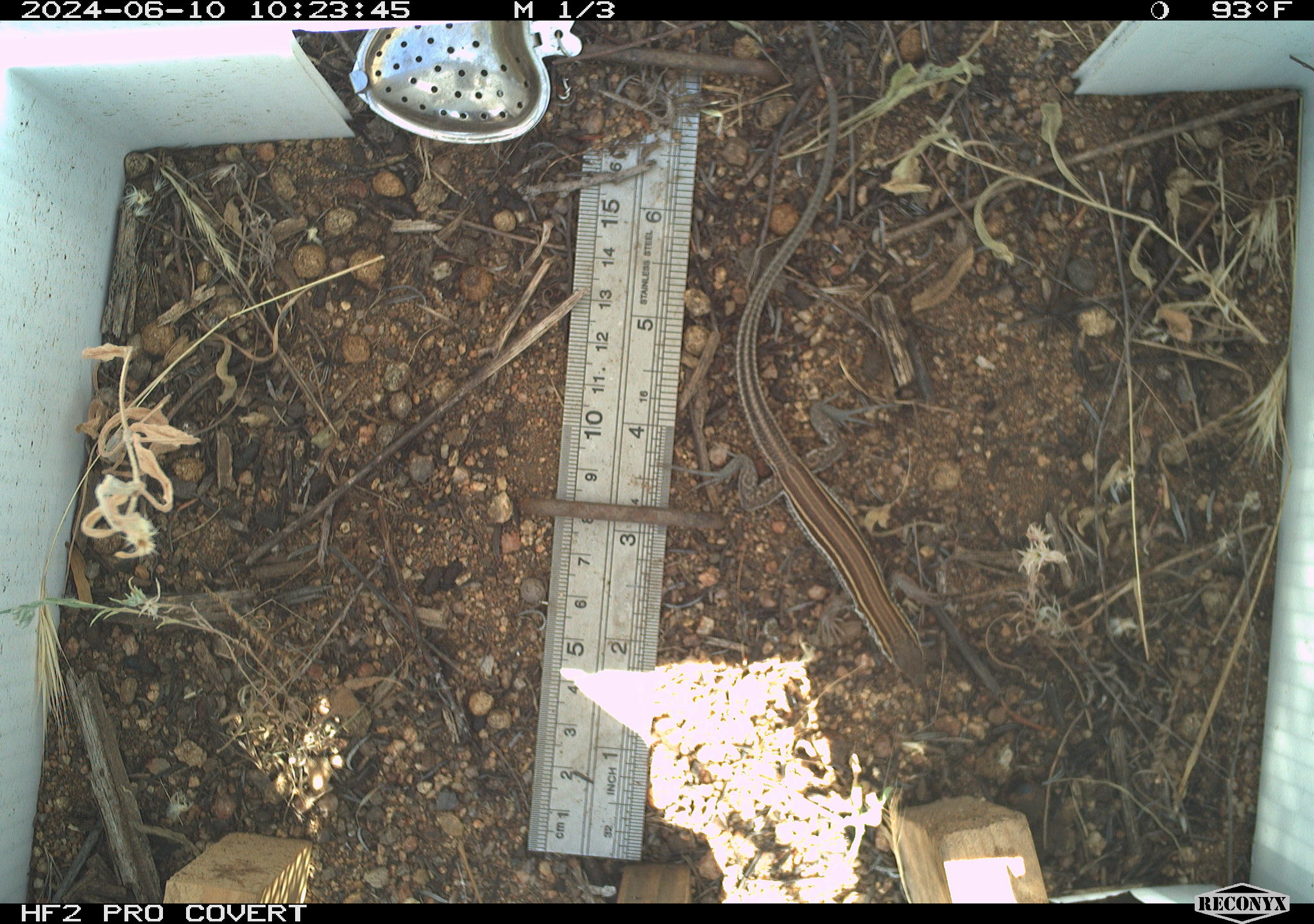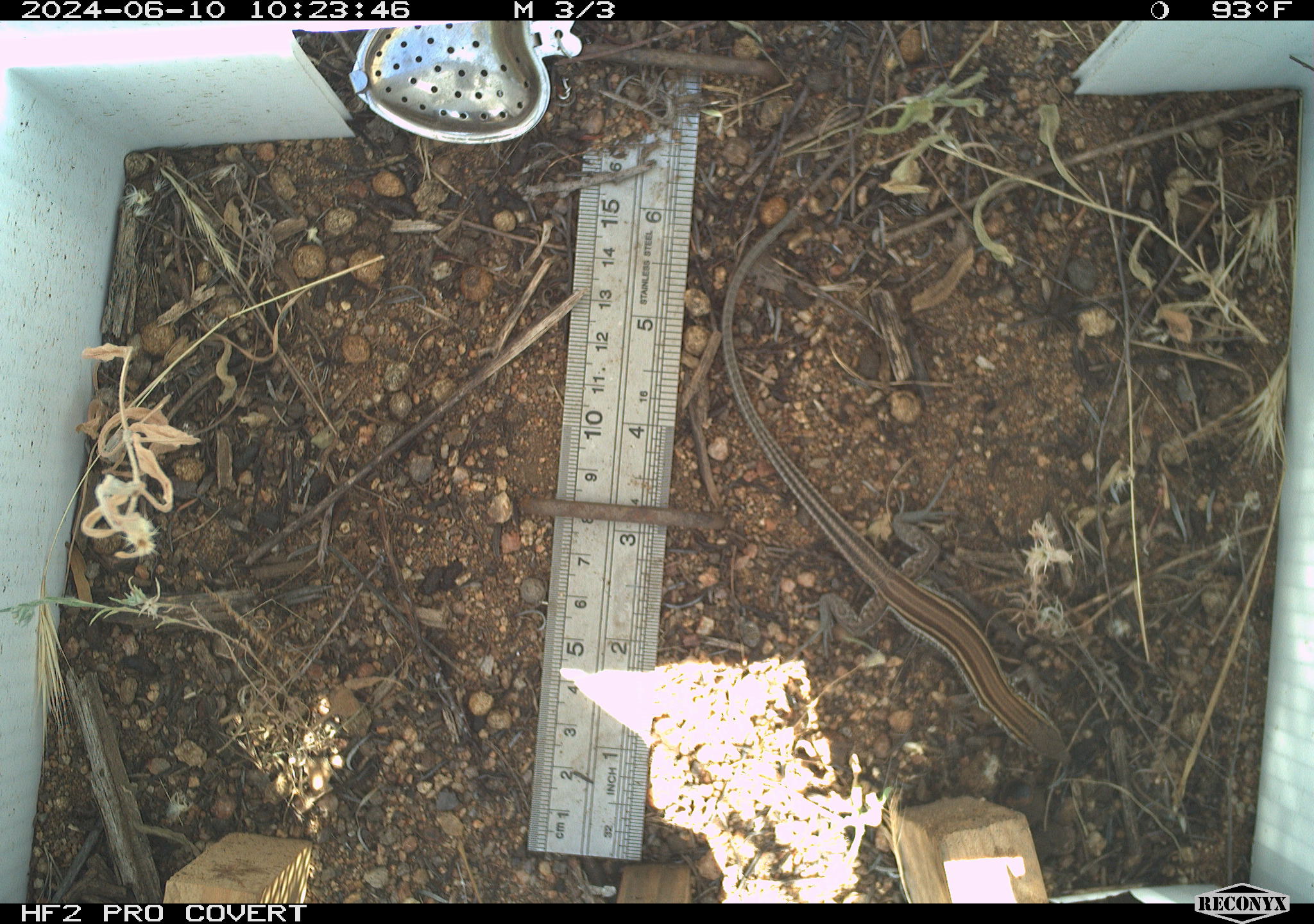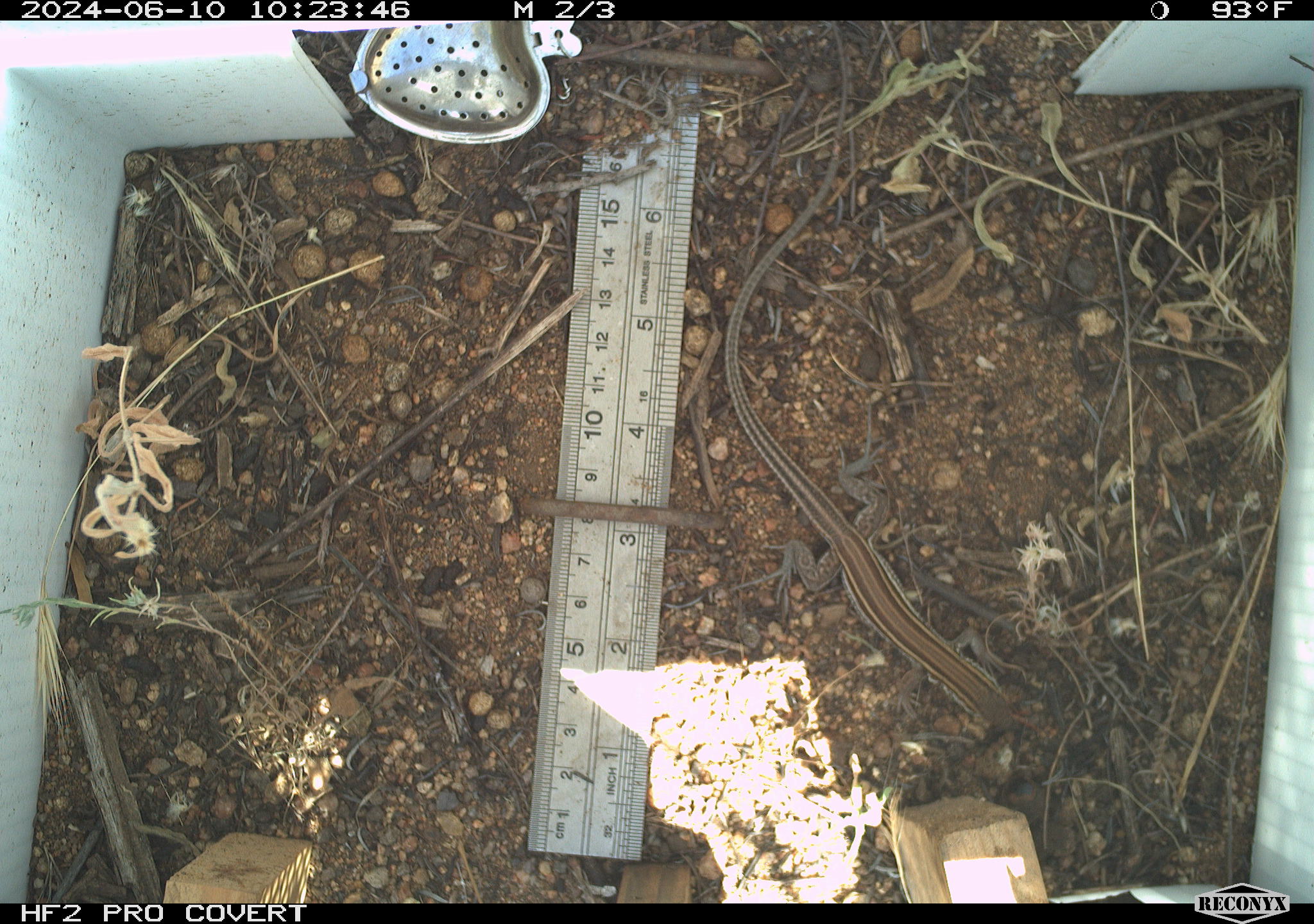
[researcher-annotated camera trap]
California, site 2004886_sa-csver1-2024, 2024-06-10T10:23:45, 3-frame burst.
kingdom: Animalia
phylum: Chordata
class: Reptilia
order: Squamata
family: Scincidae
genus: Plestiodon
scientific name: Plestiodon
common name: blue-tailed skinks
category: plestiodon species